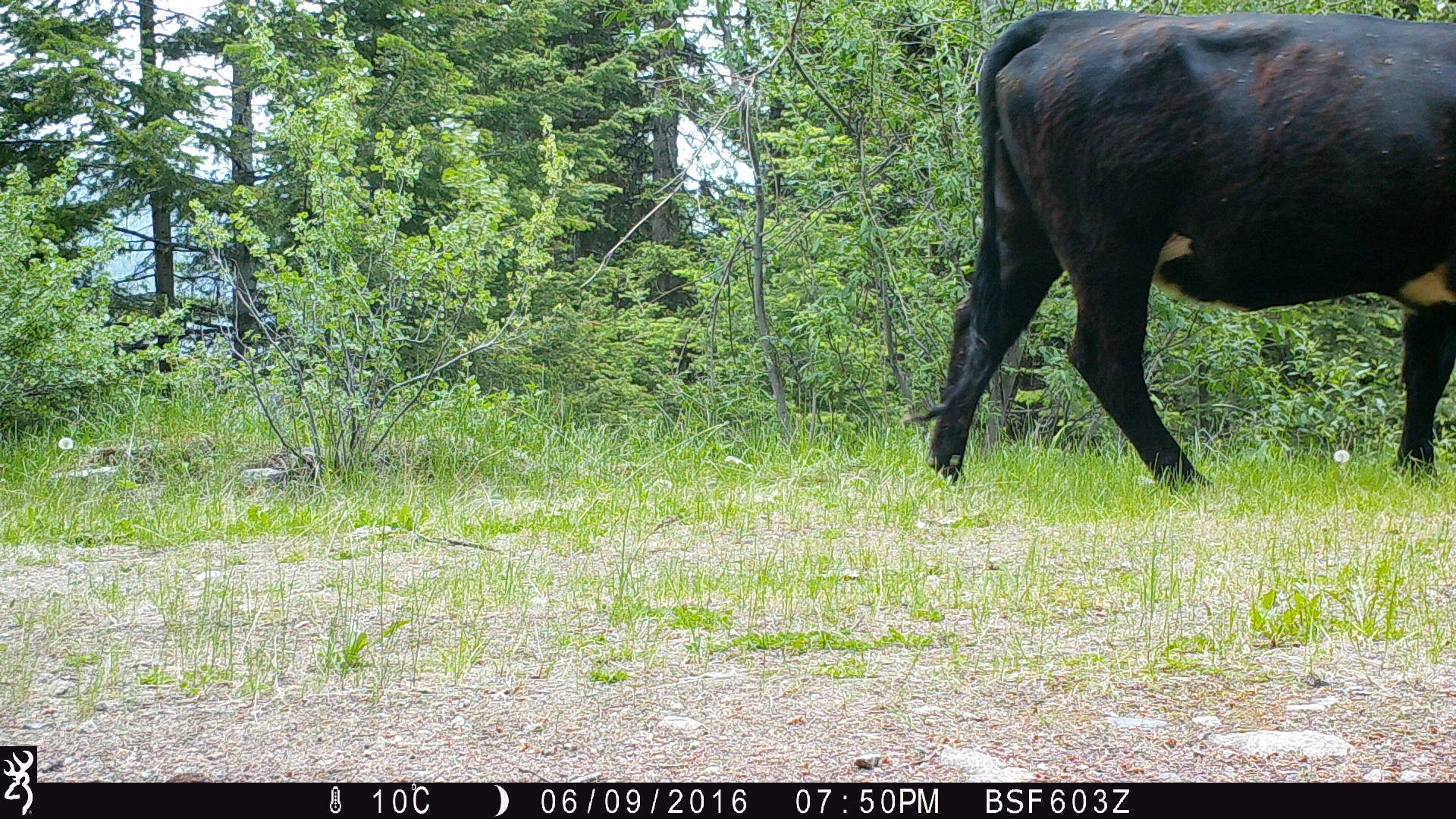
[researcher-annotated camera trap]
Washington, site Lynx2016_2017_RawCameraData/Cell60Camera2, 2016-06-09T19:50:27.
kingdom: Animalia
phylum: Chordata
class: Mammalia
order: Artiodactyla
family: Bovidae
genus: Bos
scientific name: Bos taurus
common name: domestic cattle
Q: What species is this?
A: Domestic cattle (Bos taurus).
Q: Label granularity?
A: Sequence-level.